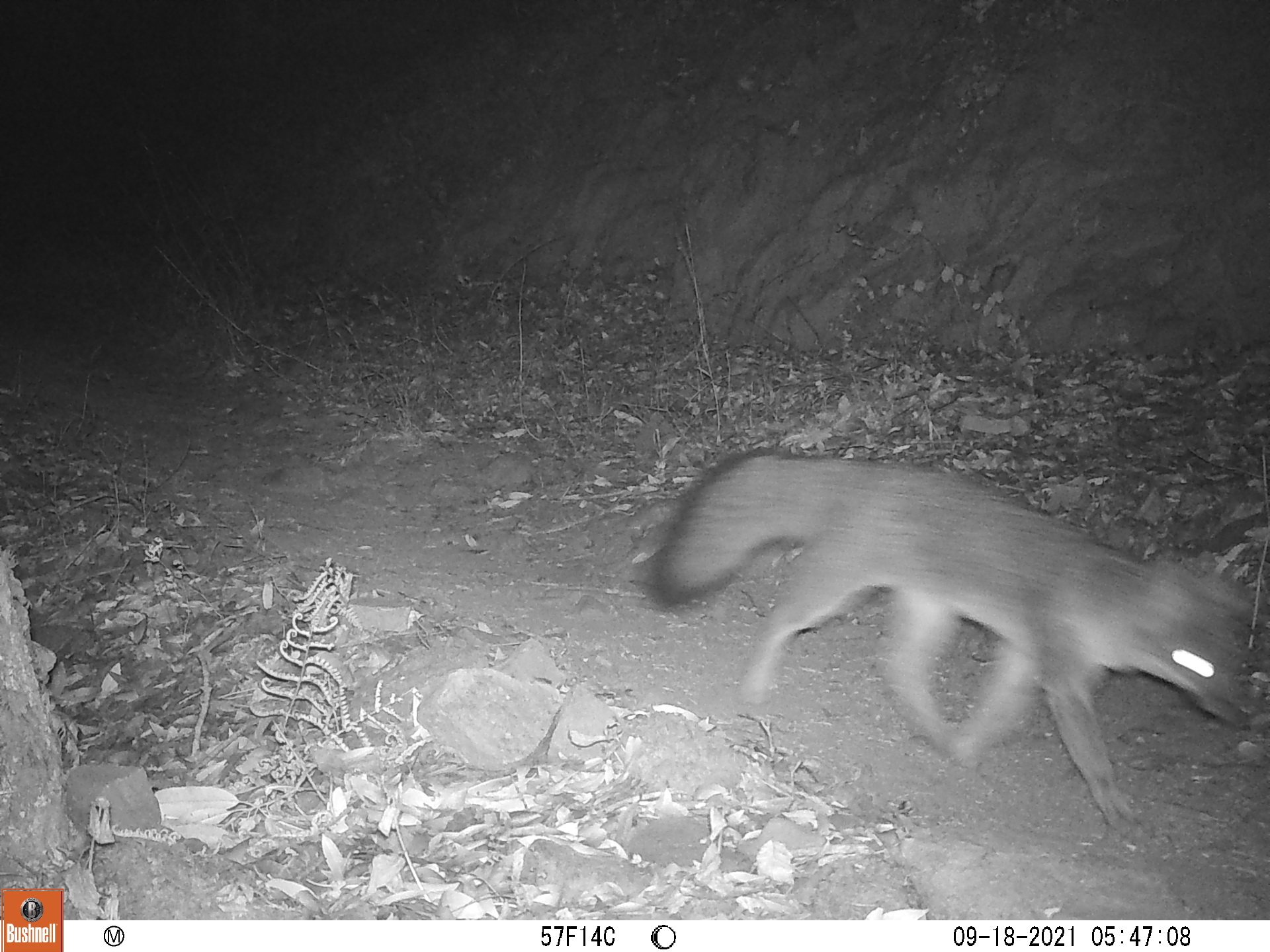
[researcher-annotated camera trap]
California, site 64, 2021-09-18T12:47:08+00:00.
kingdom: Animalia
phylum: Chordata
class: Mammalia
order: Carnivora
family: Canidae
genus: Urocyon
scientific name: Urocyon cinereoargenteus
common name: gray fox